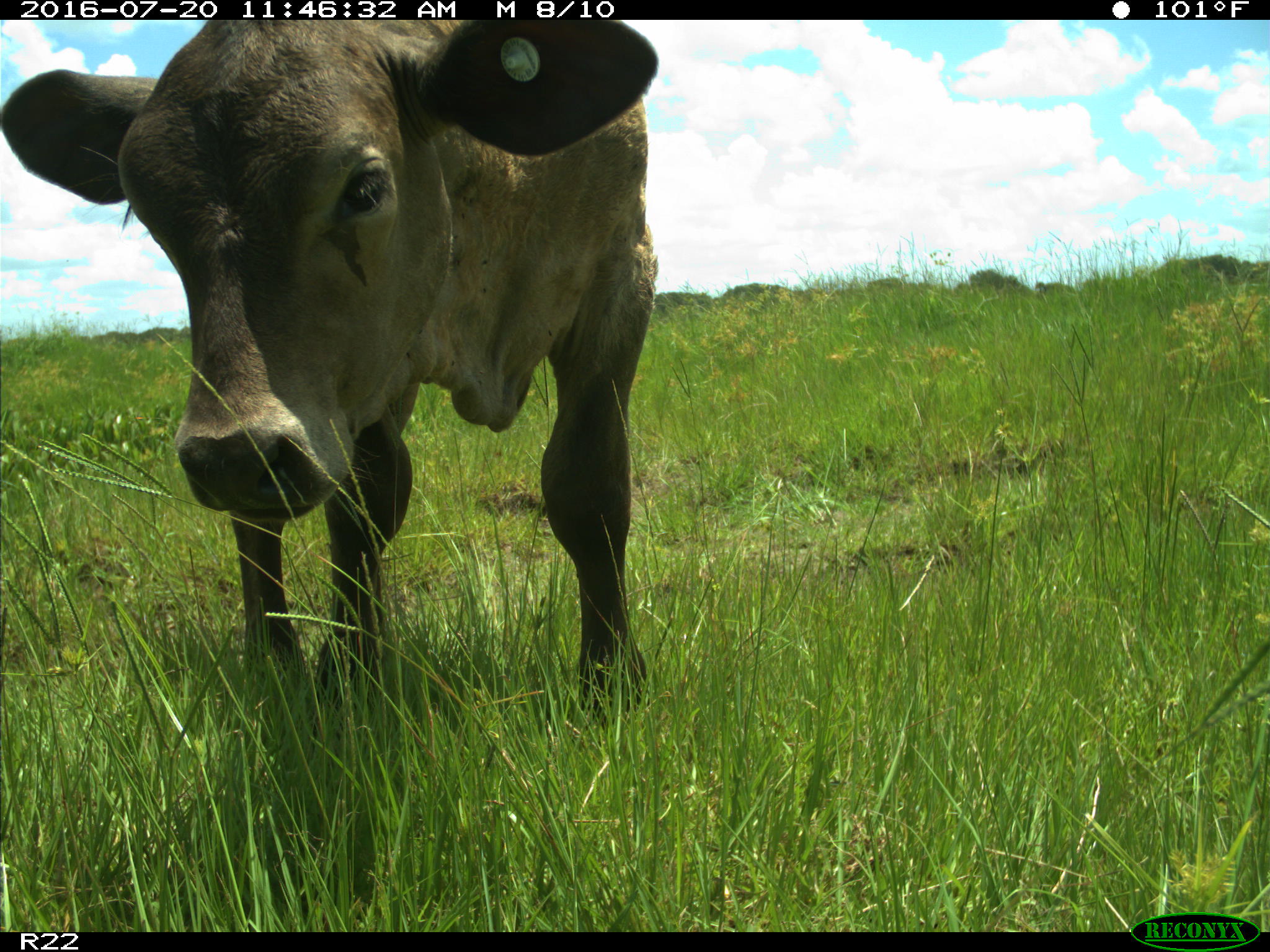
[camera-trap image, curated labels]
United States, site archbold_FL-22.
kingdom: Animalia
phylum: Chordata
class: Mammalia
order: Artiodactyla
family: Bovidae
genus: Bos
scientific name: Bos taurus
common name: domestic cow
Bos taurus (domestic cow).